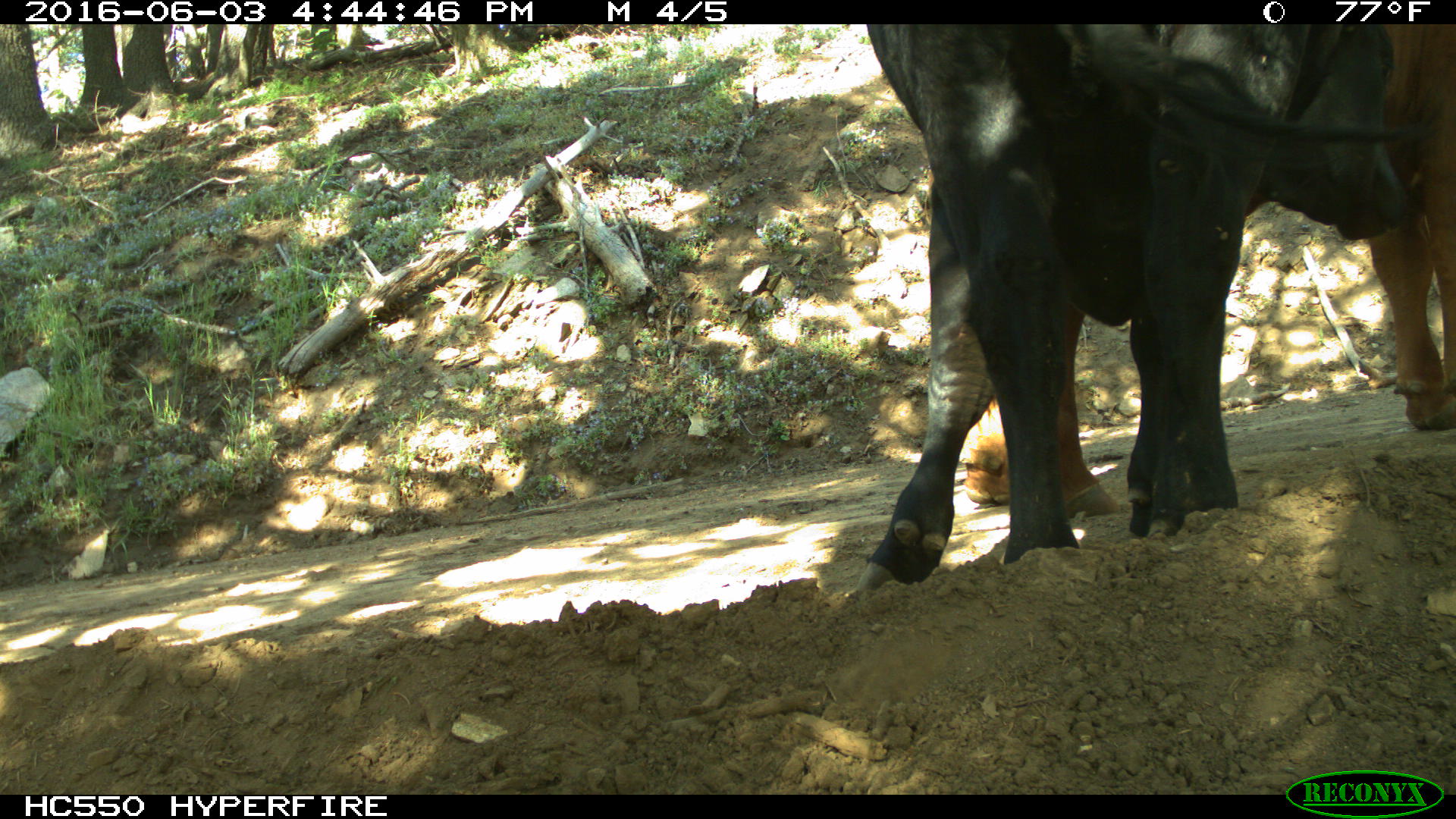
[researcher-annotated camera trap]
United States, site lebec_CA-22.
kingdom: Animalia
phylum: Chordata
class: Mammalia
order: Artiodactyla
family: Bovidae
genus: Bos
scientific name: Bos taurus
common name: domestic cow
Bos taurus (domestic cow).